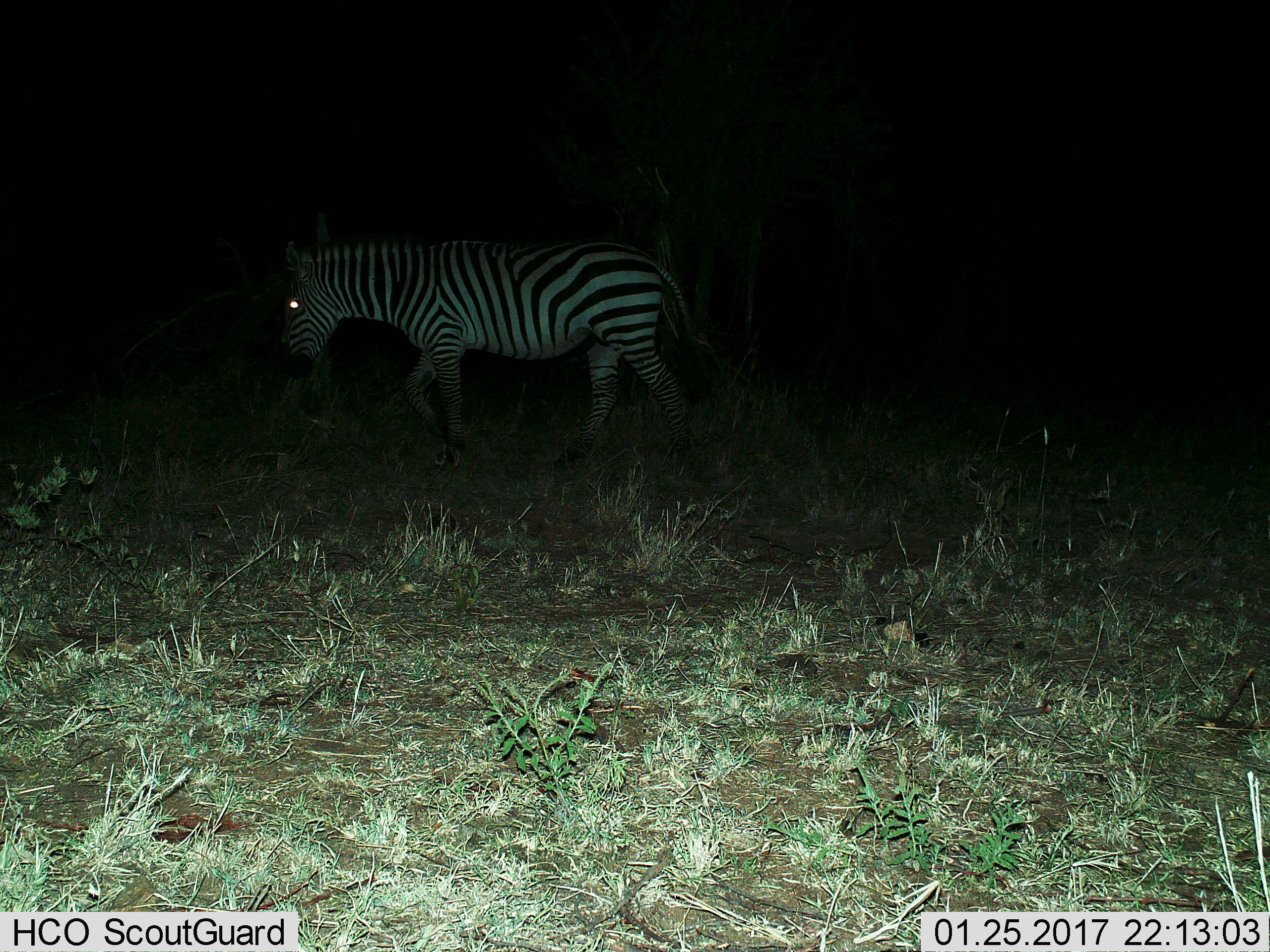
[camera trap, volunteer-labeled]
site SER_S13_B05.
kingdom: Animalia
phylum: Chordata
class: Mammalia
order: Perissodactyla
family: Equidae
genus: Equus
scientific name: Equus quagga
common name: plains zebra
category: zebraplains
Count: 1.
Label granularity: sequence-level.